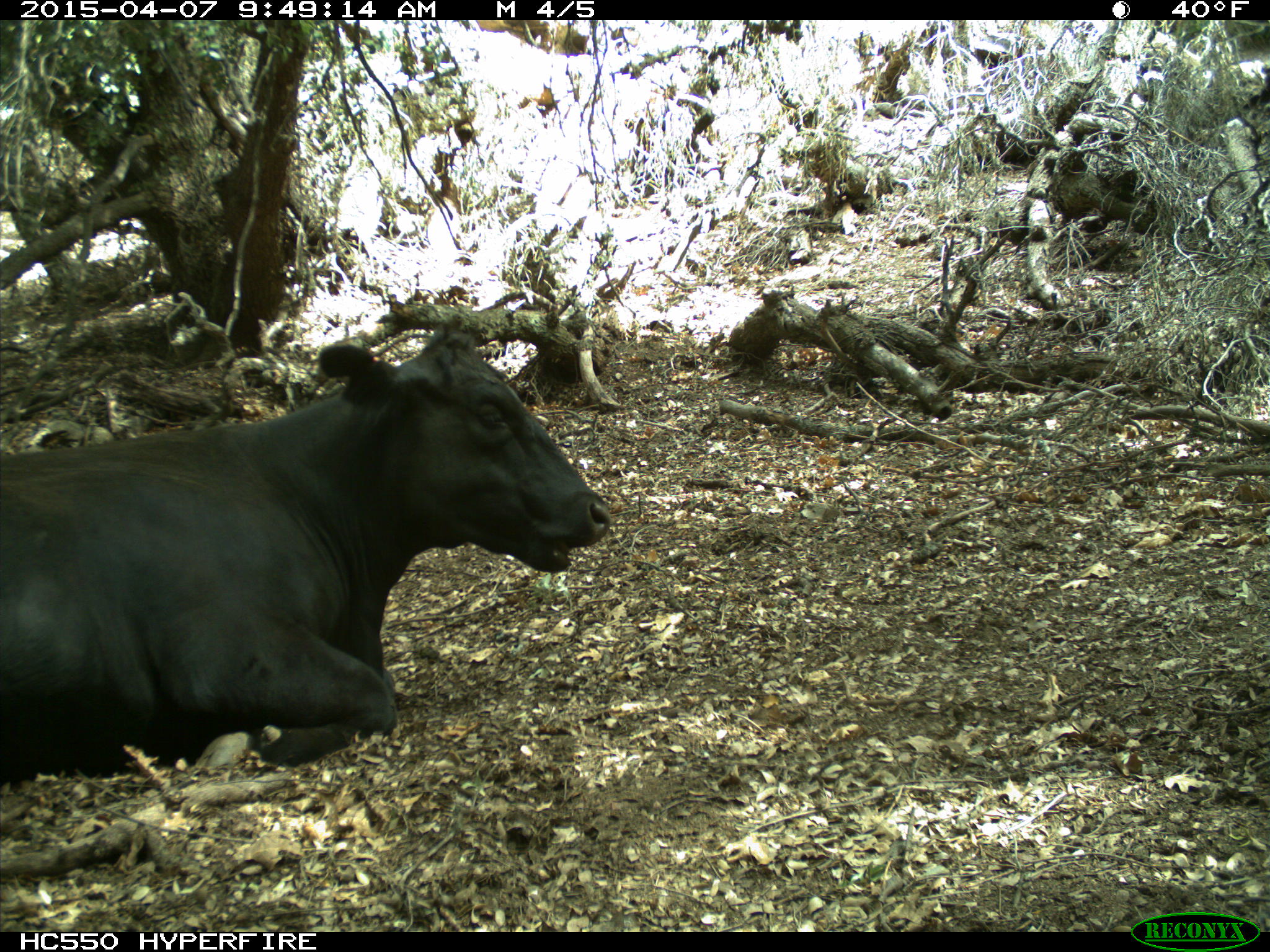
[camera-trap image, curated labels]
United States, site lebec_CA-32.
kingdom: Animalia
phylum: Chordata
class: Mammalia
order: Artiodactyla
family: Bovidae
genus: Bos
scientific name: Bos taurus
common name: domestic cow